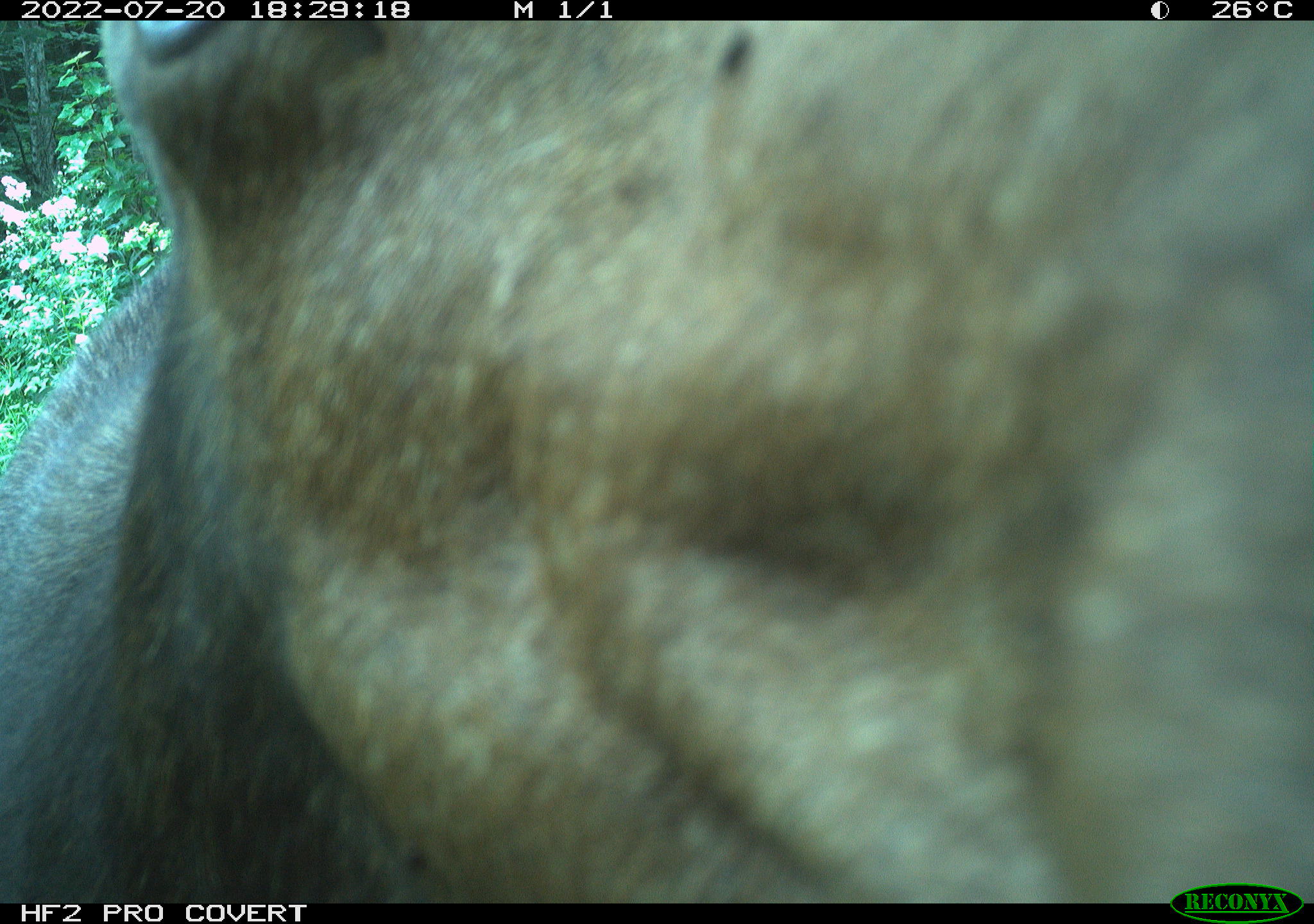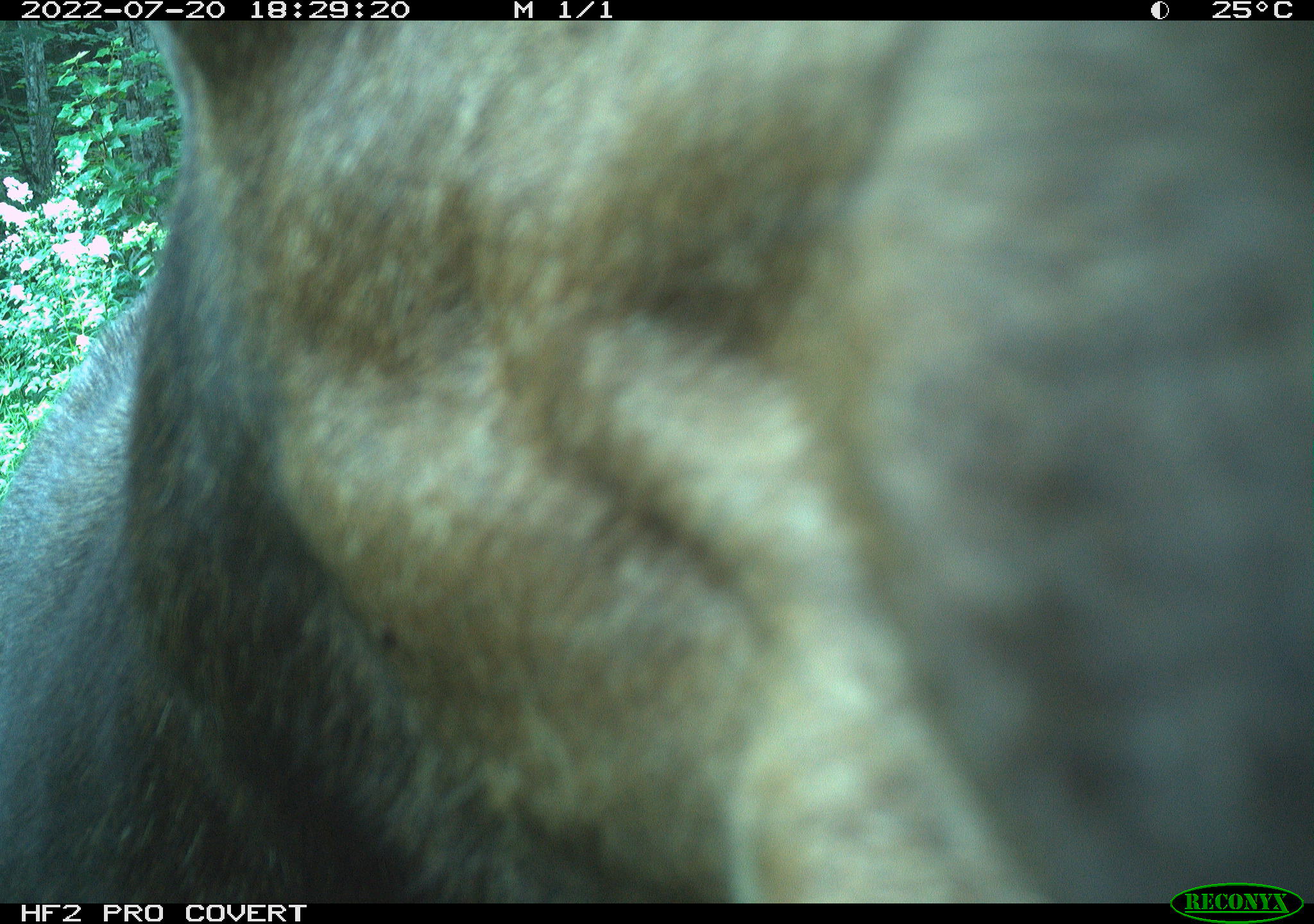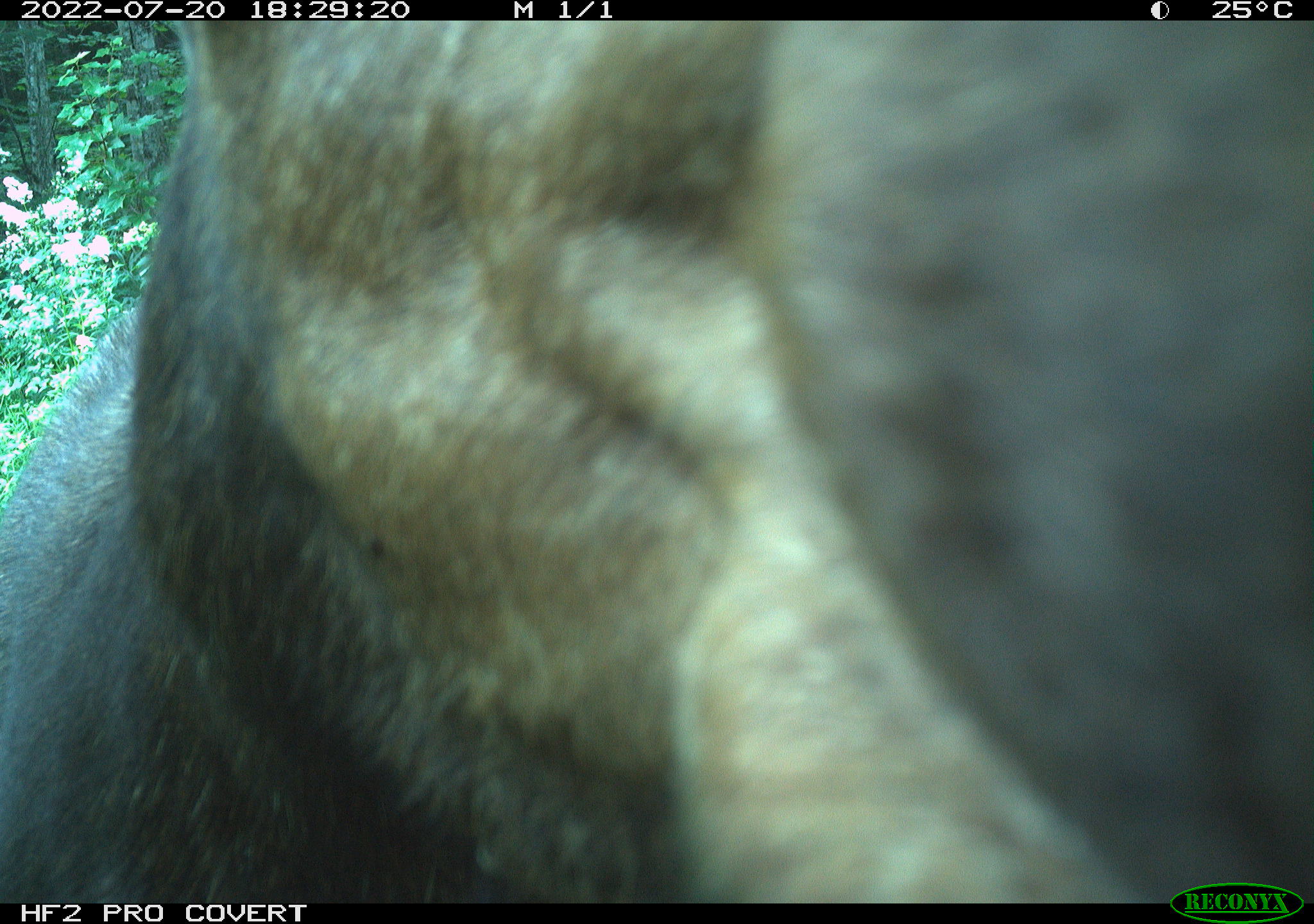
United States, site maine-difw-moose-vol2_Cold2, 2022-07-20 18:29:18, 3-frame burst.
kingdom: Animalia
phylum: Chordata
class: Mammalia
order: Artiodactyla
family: Cervidae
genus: Alces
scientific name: Alces alces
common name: moose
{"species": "moose (Alces alces)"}